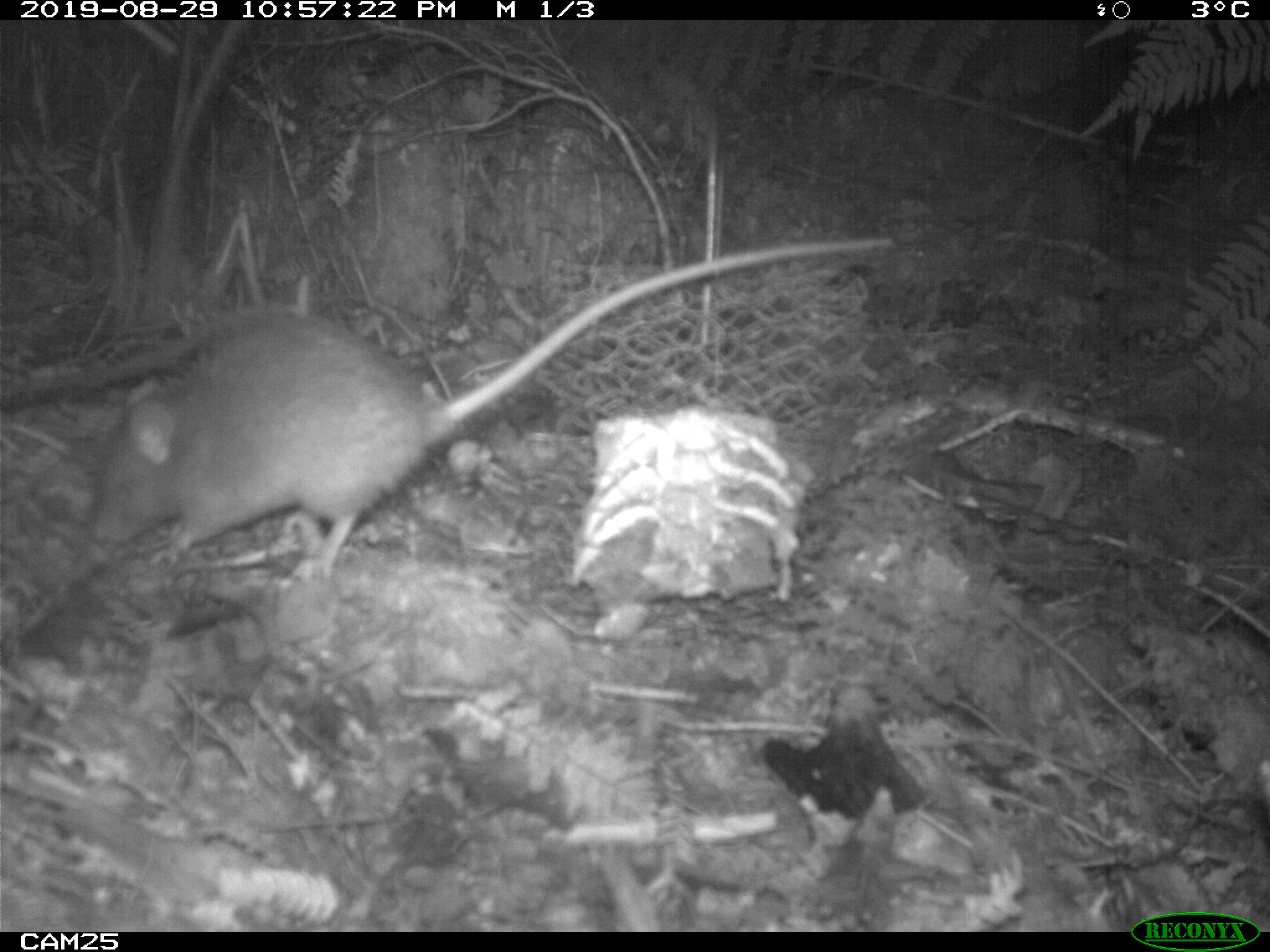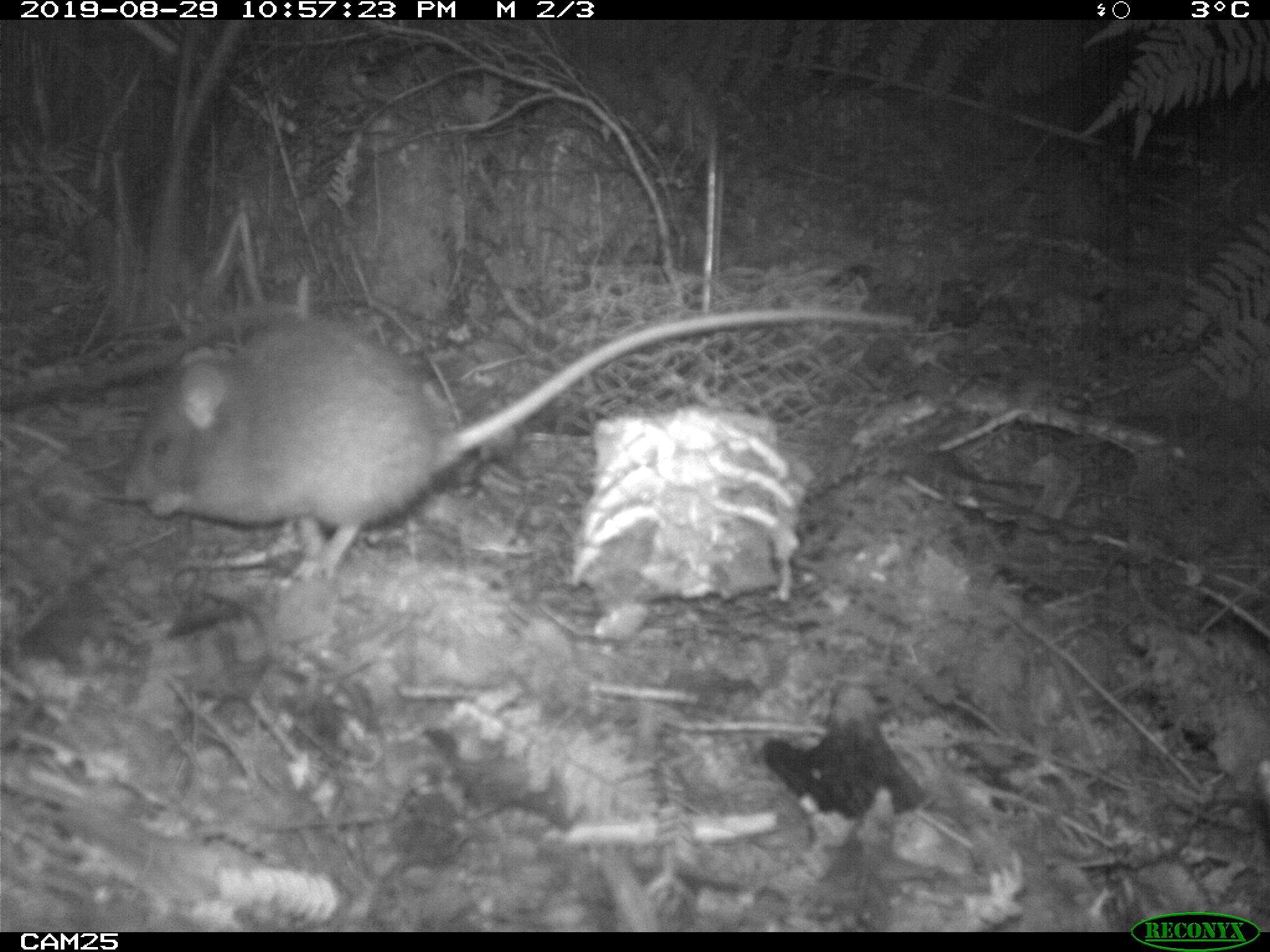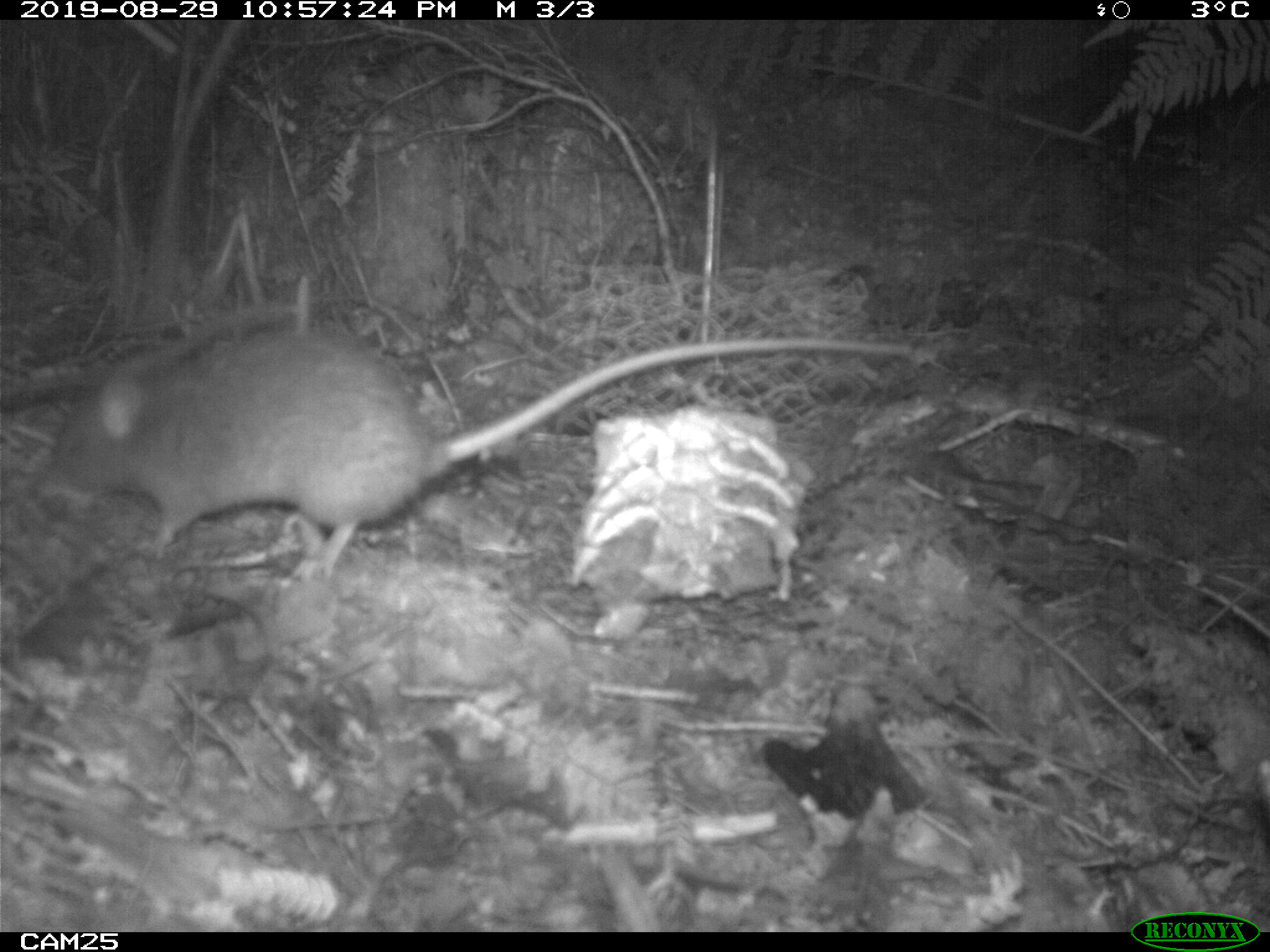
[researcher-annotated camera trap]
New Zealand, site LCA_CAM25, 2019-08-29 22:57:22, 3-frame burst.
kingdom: Animalia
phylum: Chordata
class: Mammalia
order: Rodentia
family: Muridae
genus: Rattus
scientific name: Rattus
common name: rat